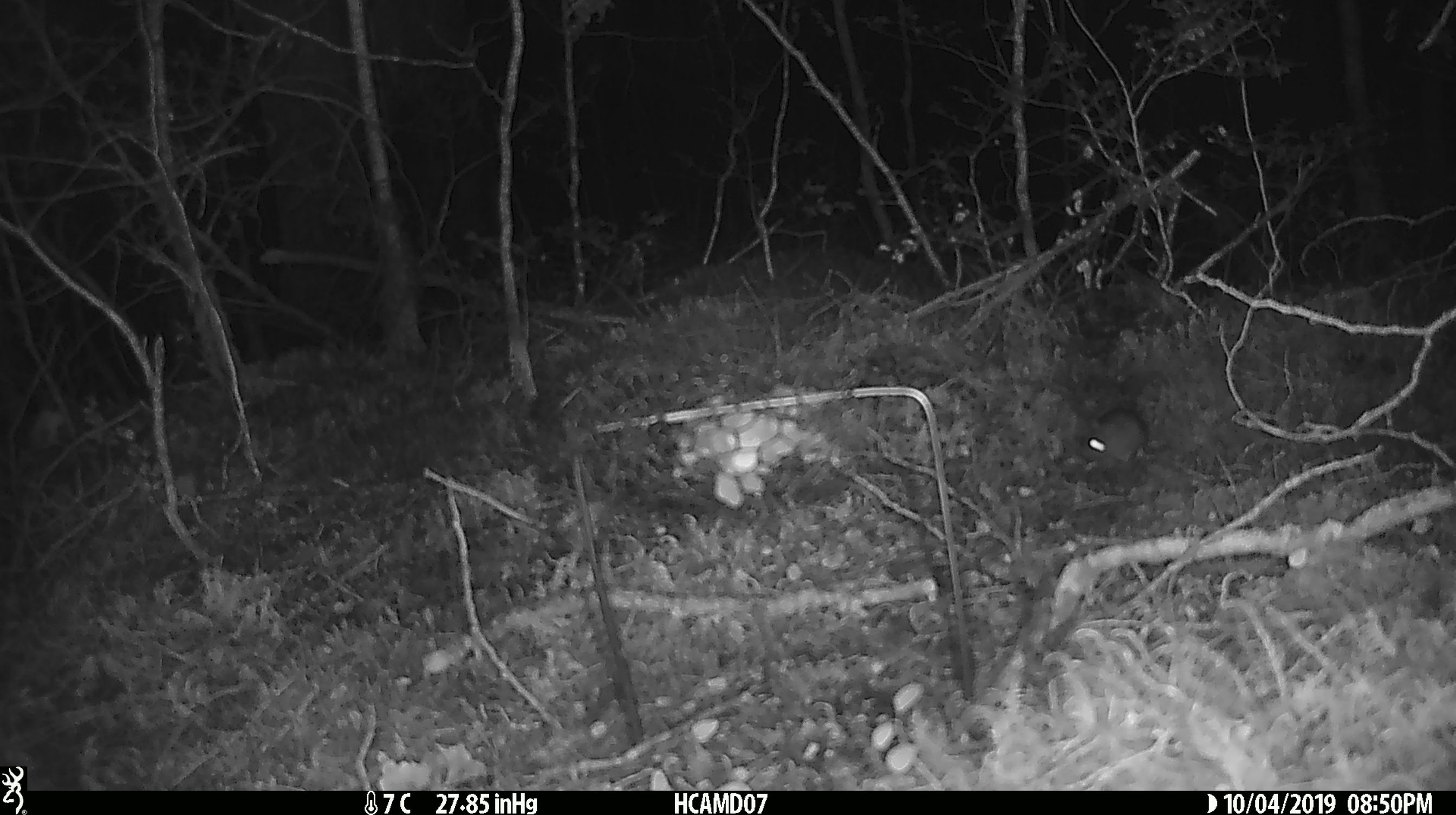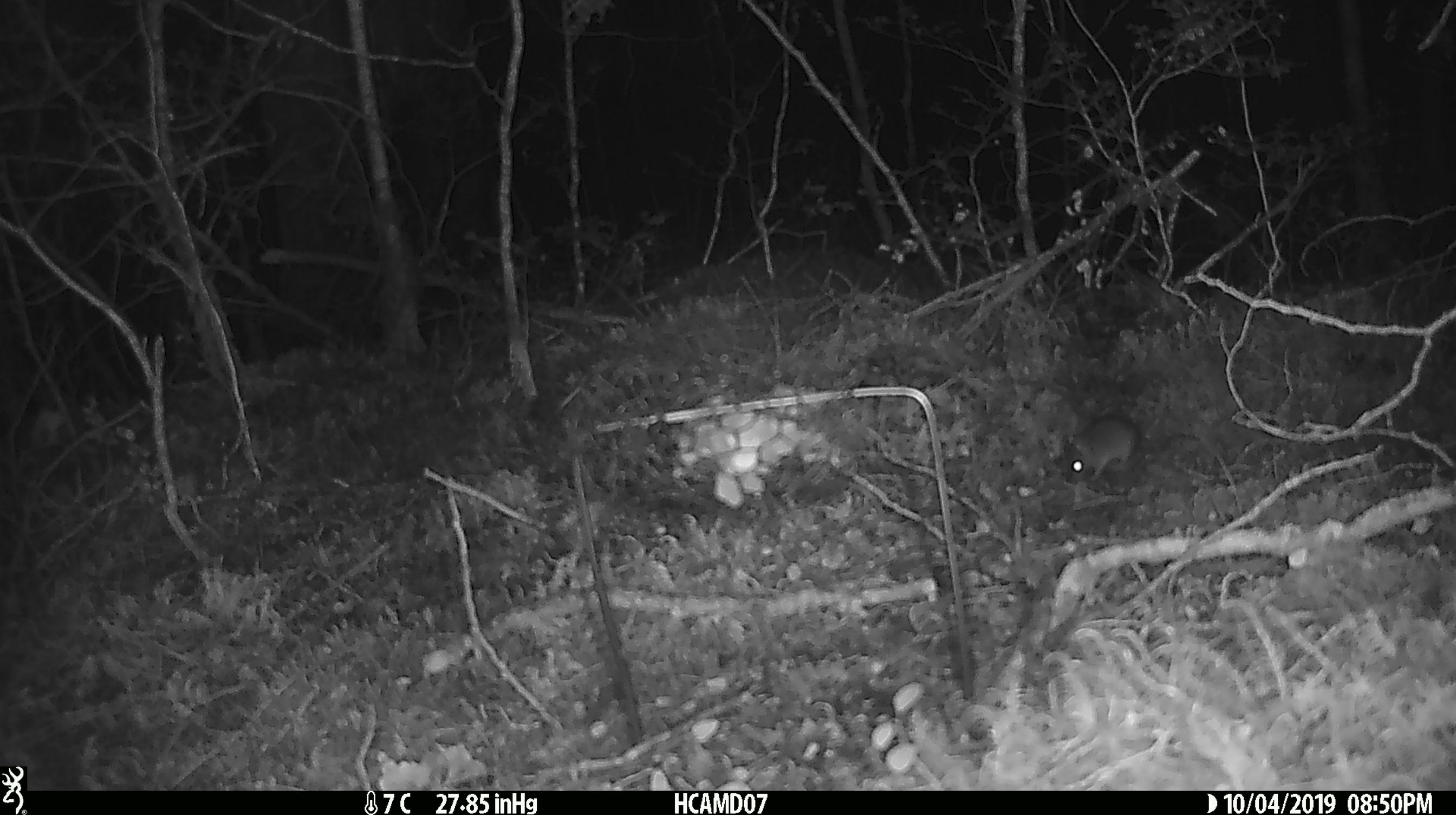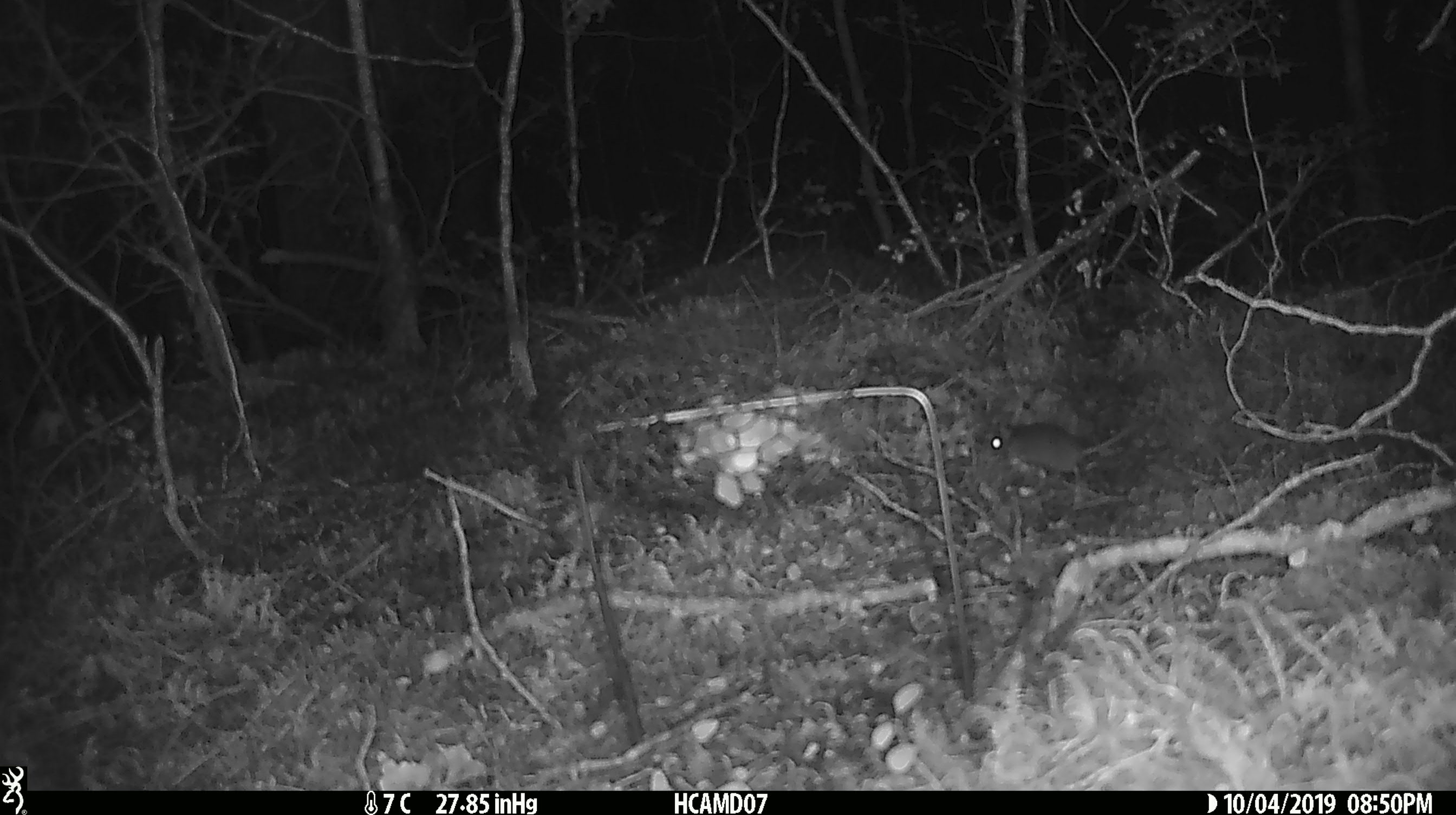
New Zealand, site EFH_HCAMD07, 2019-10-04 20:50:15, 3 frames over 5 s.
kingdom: Animalia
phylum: Chordata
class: Mammalia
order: Rodentia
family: Muridae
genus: Mus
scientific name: Mus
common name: mouse